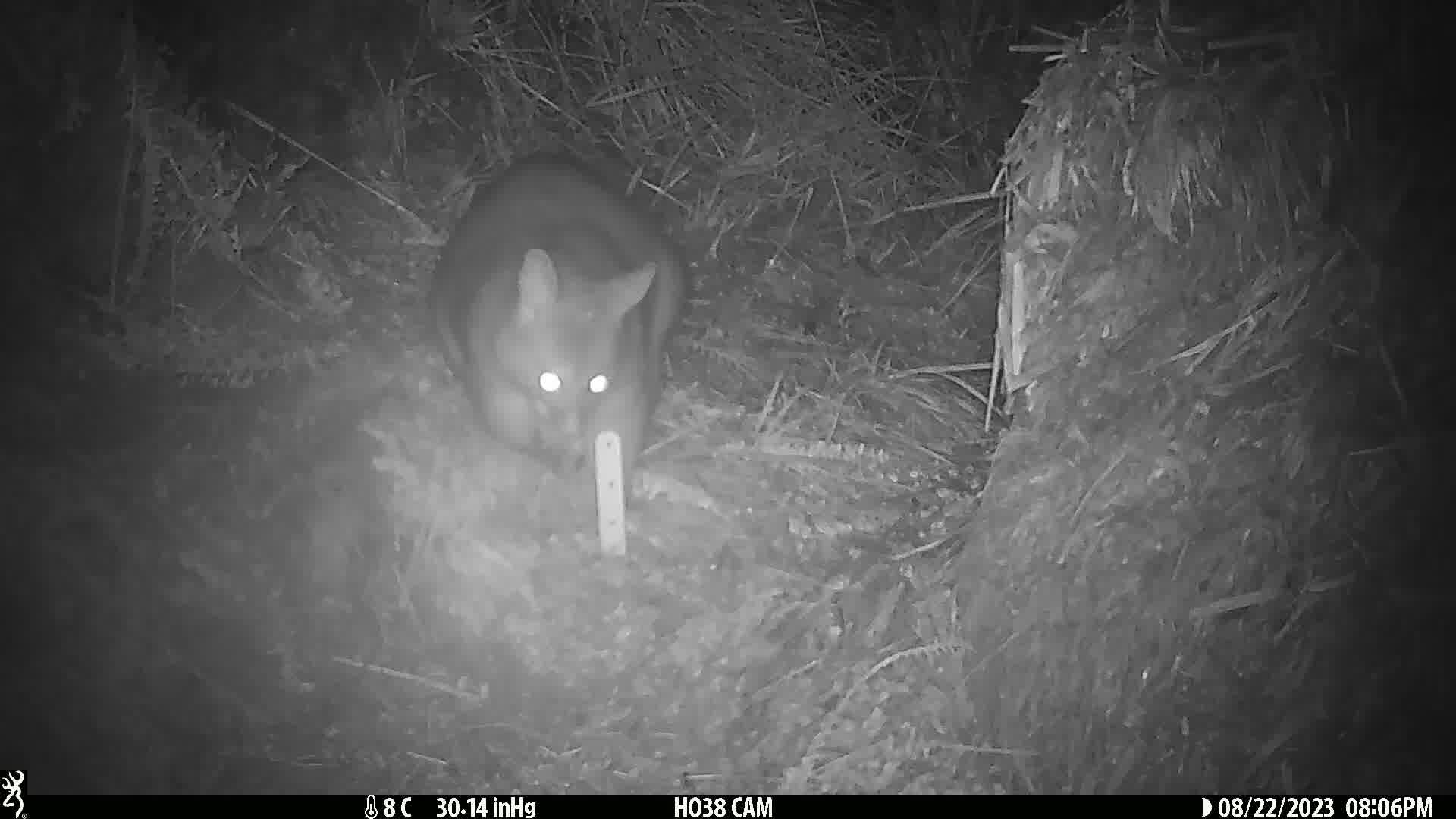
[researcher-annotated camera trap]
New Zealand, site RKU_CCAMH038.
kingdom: Animalia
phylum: Chordata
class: Mammalia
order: Diprotodontia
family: Phalangeridae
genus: Trichosurus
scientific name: Trichosurus vulpecula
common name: common brushtail possum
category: possum